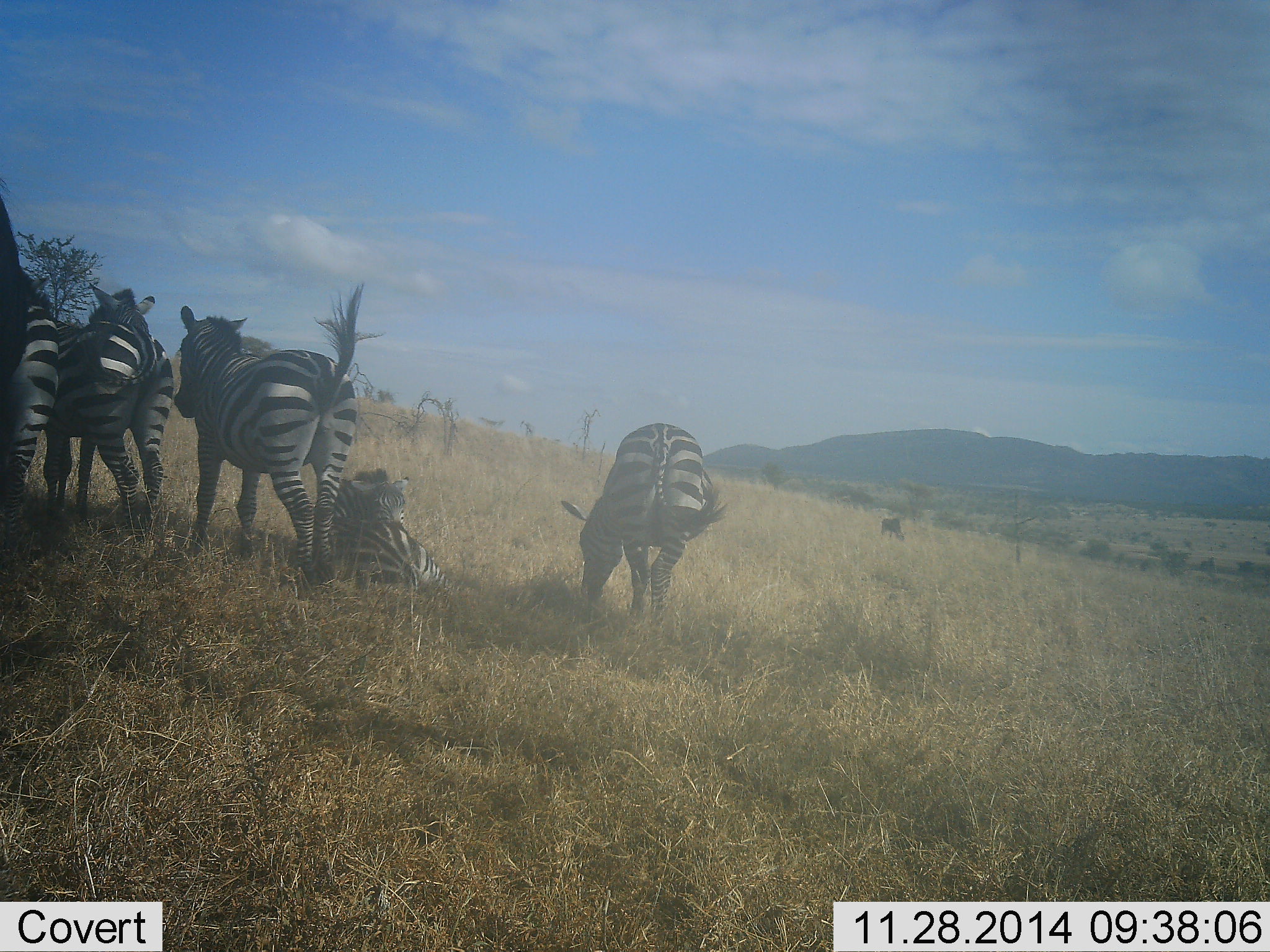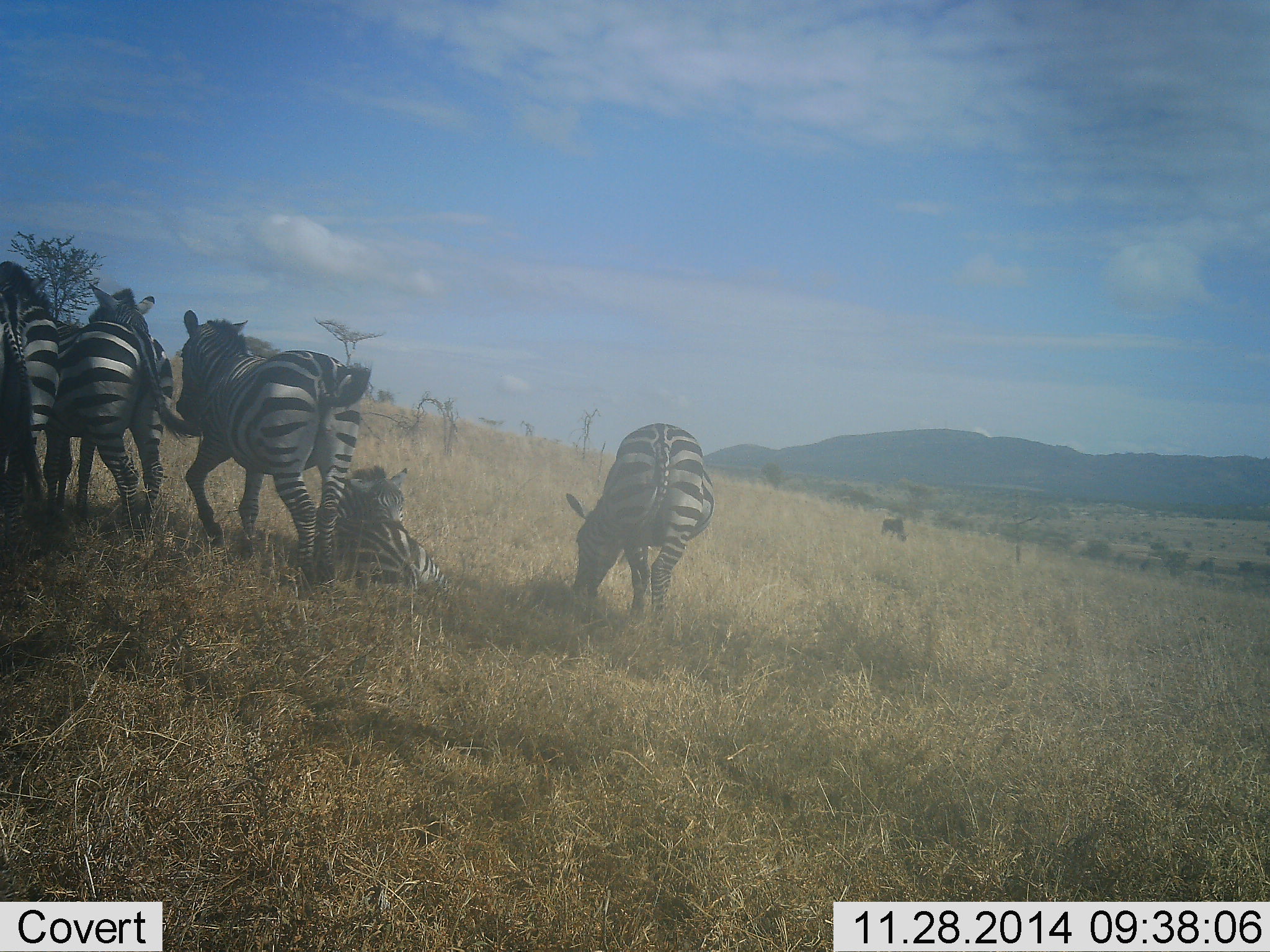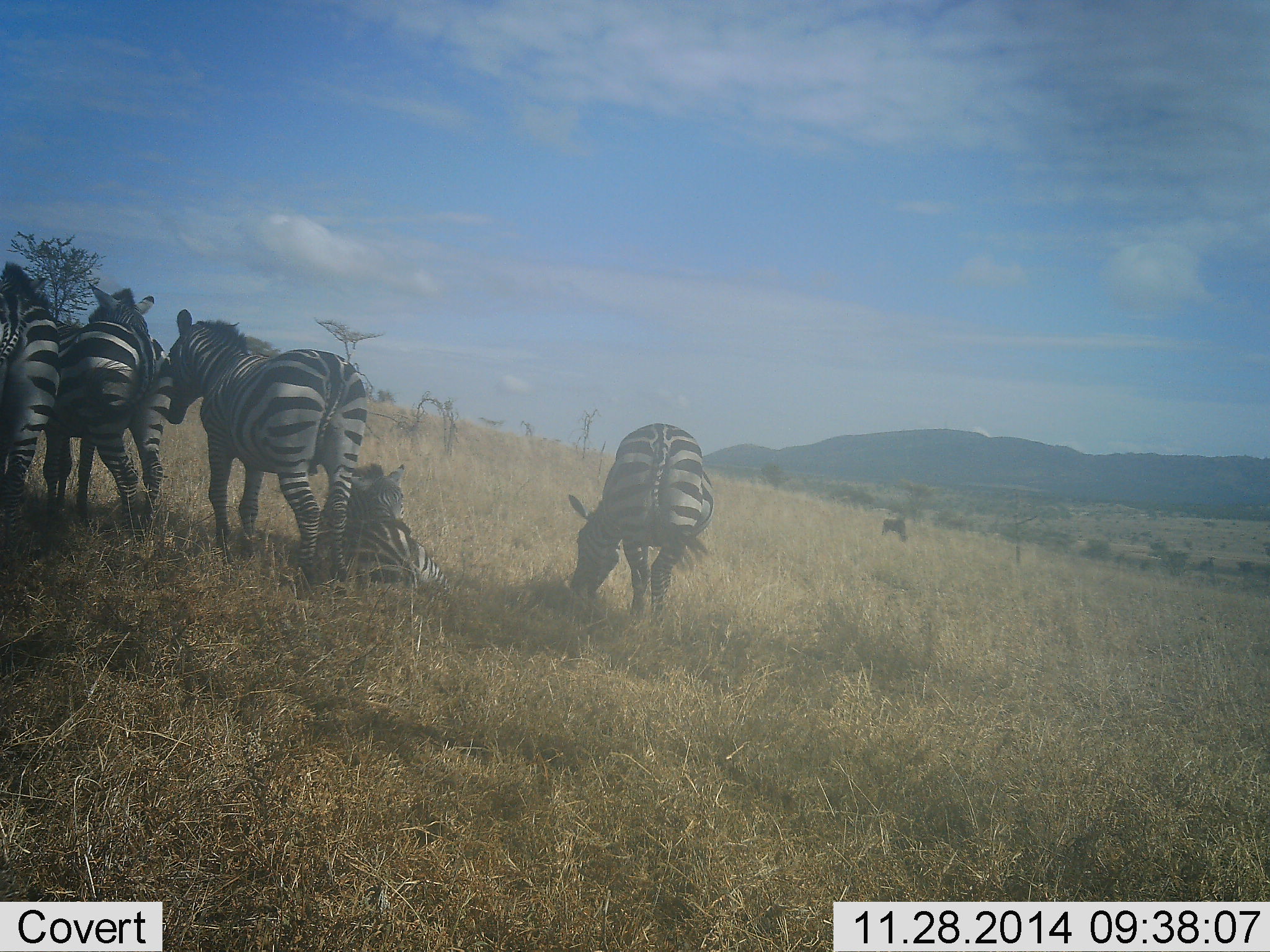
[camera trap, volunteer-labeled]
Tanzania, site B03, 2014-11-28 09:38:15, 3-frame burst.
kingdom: Animalia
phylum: Chordata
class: Mammalia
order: Perissodactyla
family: Equidae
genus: Equus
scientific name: Equus quagga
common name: plains zebra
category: zebra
Zebra (plains zebra) (Equus quagga), count 6. Behavior (volunteer vote fractions): standing 92%, resting 83%, moving 8%, interacting 0%. Young present (vote fraction): 0%. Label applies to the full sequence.